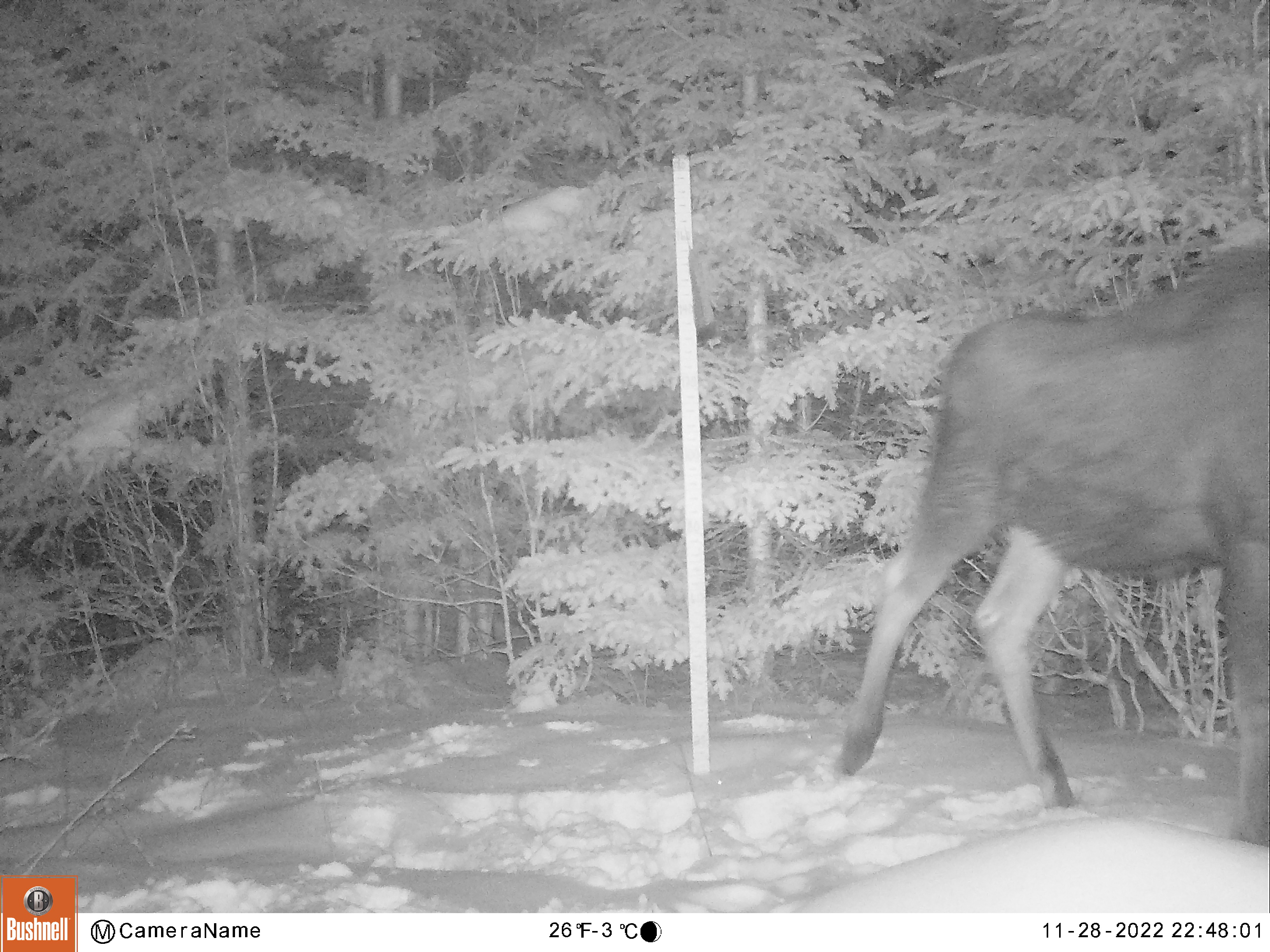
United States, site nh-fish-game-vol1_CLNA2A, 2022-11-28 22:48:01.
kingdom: Animalia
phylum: Chordata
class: Mammalia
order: Artiodactyla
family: Cervidae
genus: Alces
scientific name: Alces alces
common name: moose